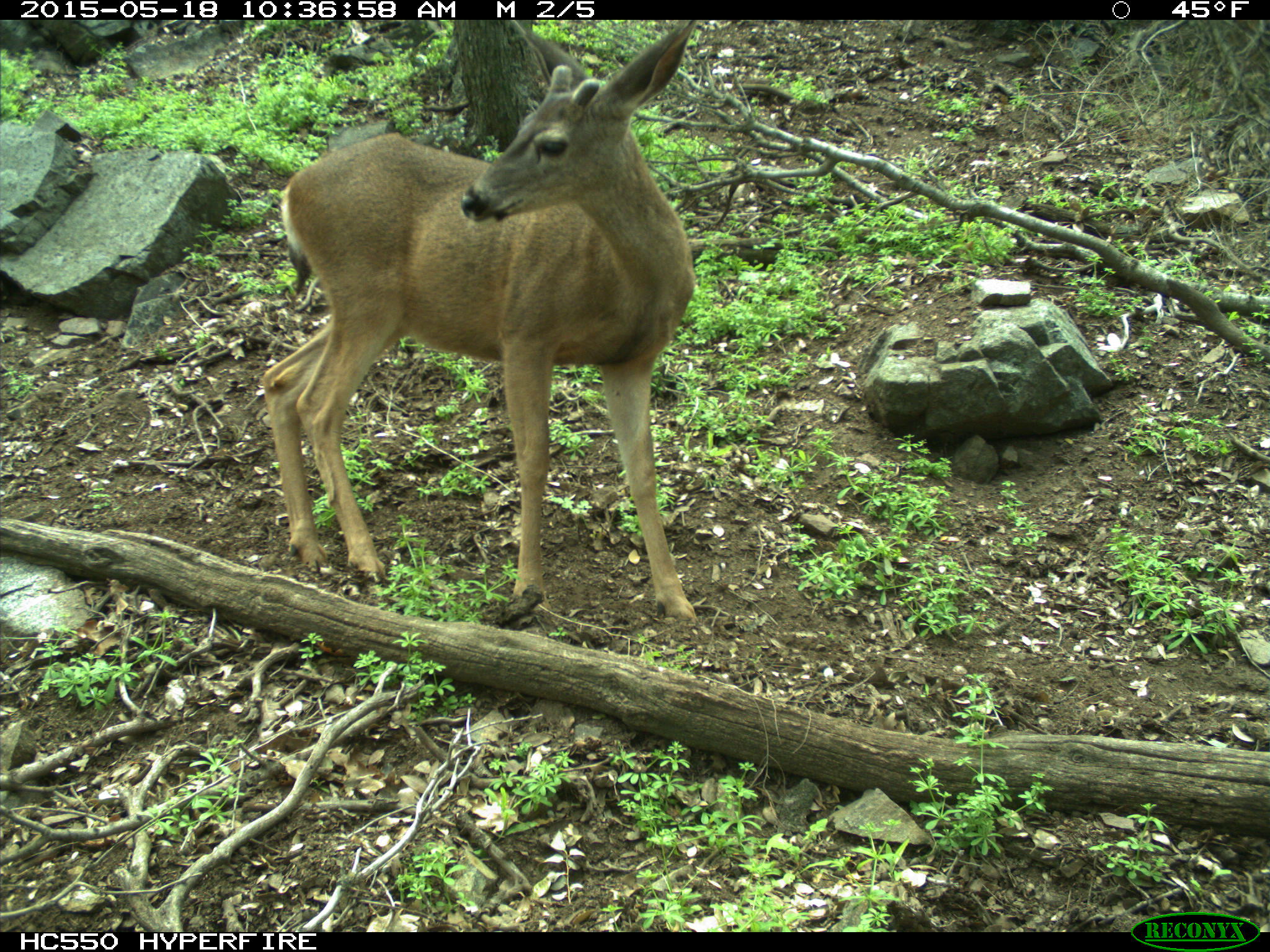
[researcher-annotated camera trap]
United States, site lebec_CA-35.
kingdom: Animalia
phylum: Chordata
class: Mammalia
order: Artiodactyla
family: Cervidae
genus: Odocoileus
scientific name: Odocoileus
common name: deer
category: unidentified deer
Unidentified deer (deer) (Odocoileus).